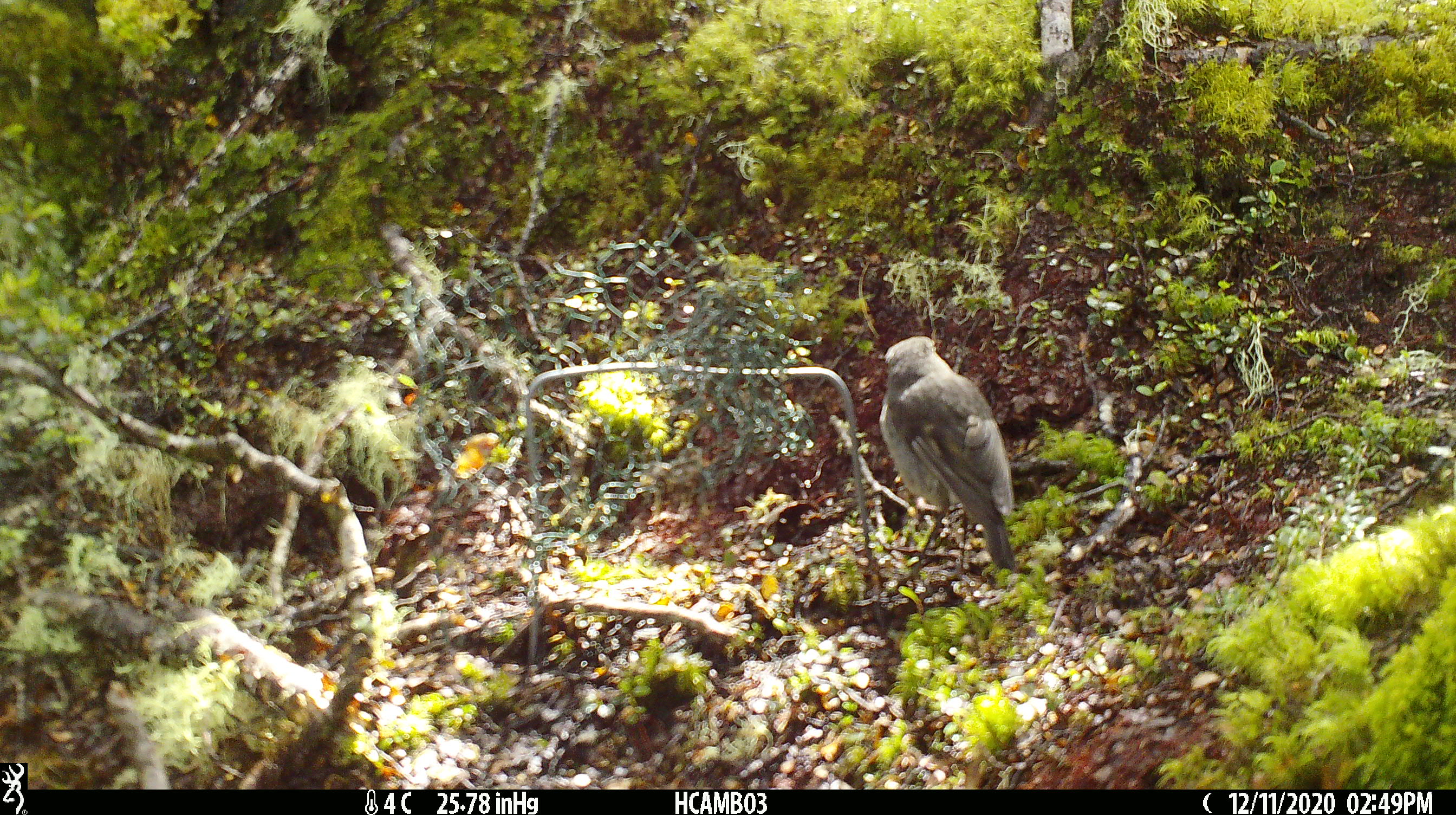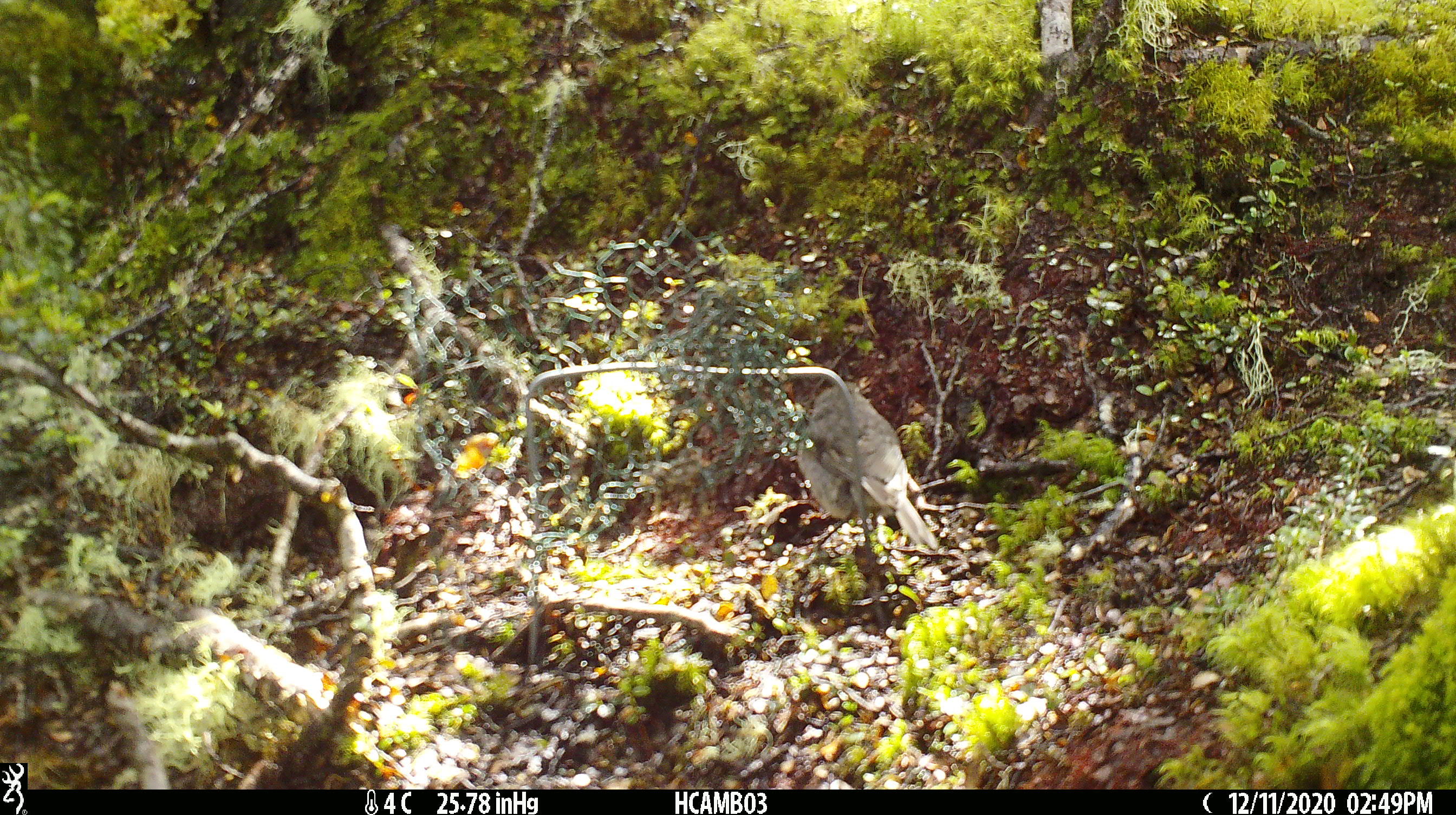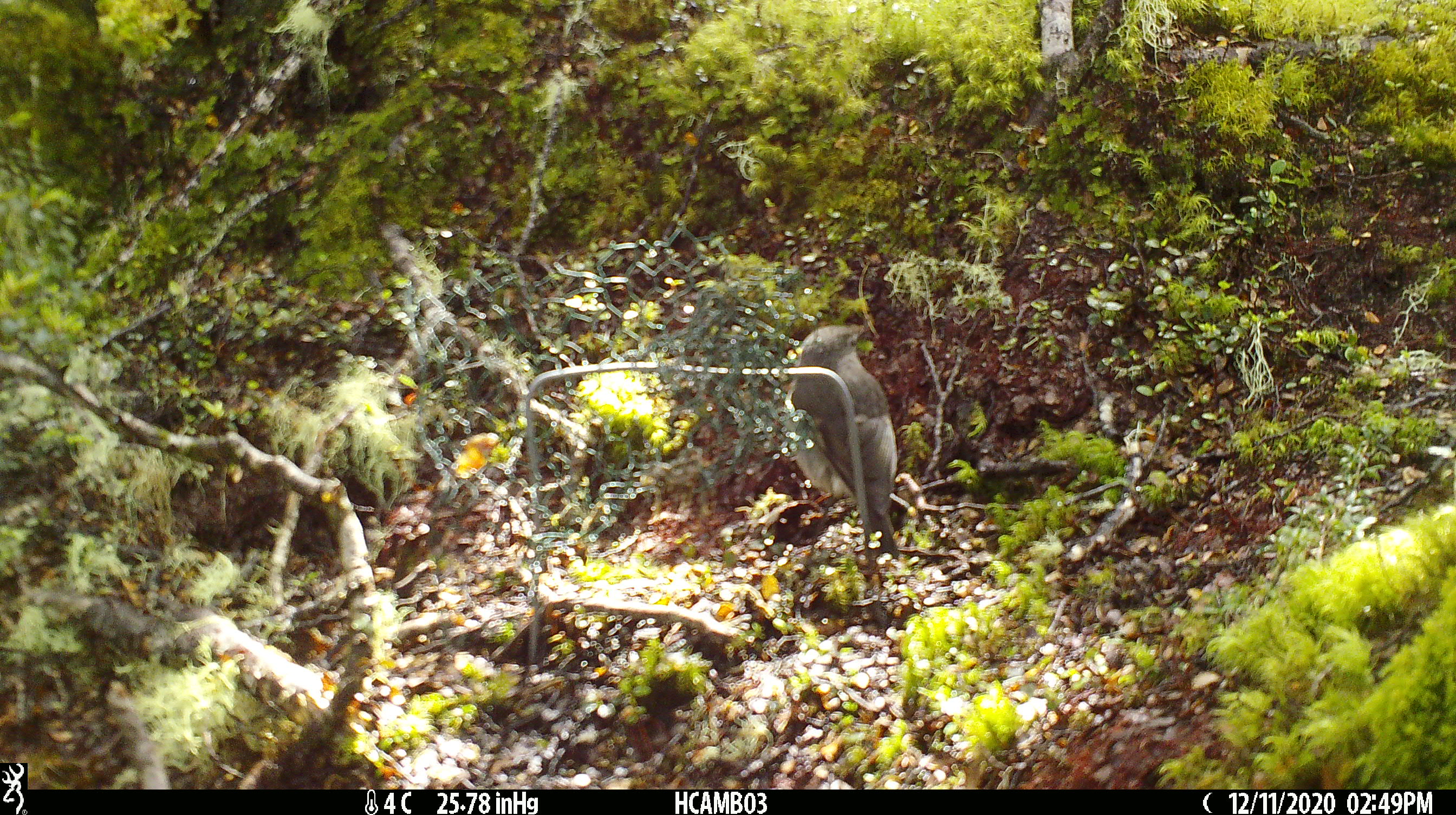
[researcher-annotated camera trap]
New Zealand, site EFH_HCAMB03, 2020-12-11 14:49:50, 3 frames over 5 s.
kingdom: Animalia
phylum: Chordata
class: Aves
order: Passeriformes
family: Petroicidae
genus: Petroica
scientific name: Petroica australis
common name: new zealand robin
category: robin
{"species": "robin (new zealand robin) (Petroica australis)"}